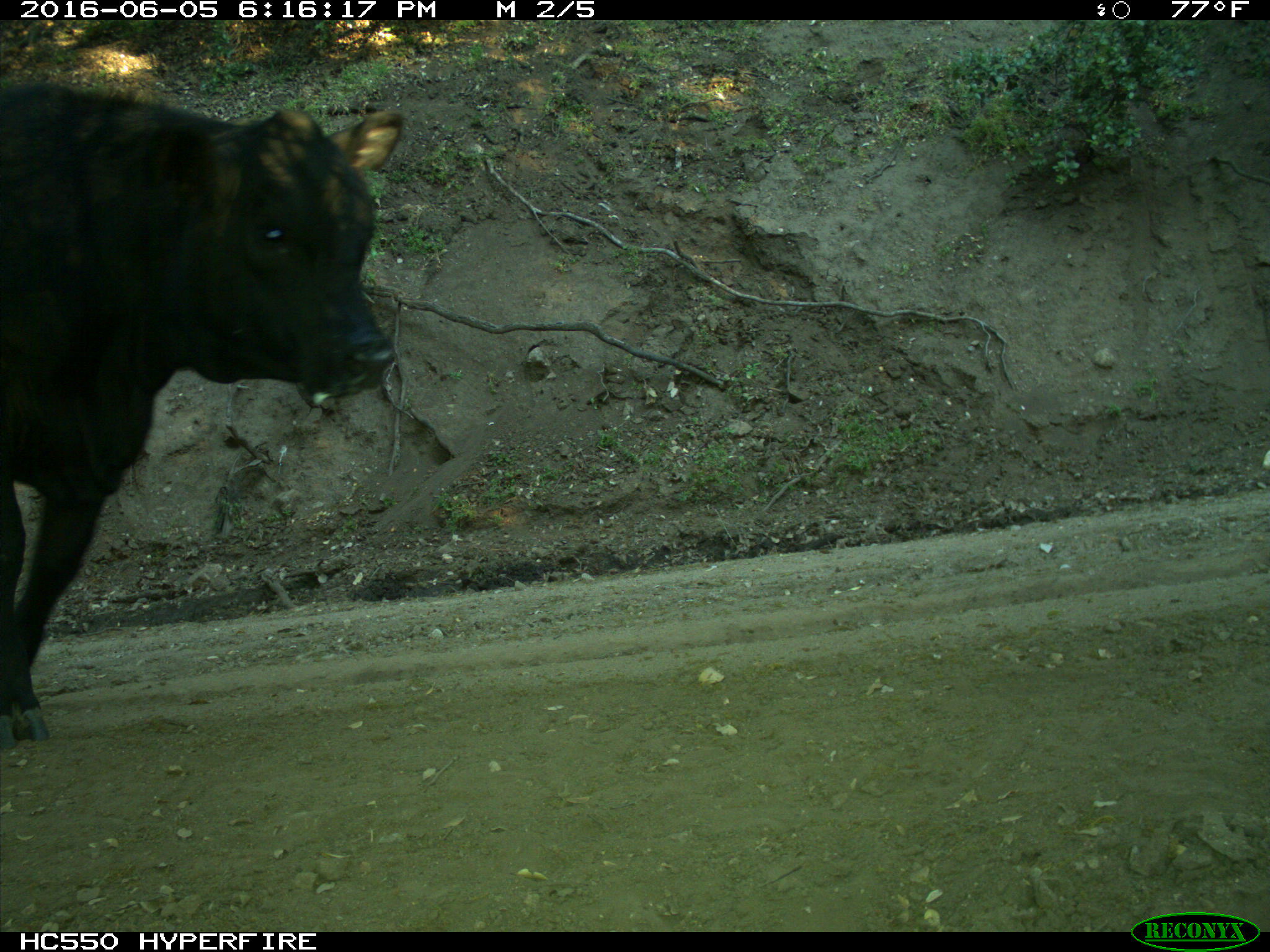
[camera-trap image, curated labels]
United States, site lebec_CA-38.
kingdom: Animalia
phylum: Chordata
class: Mammalia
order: Artiodactyla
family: Bovidae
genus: Bos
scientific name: Bos taurus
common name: domestic cow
Bos taurus (domestic cow).